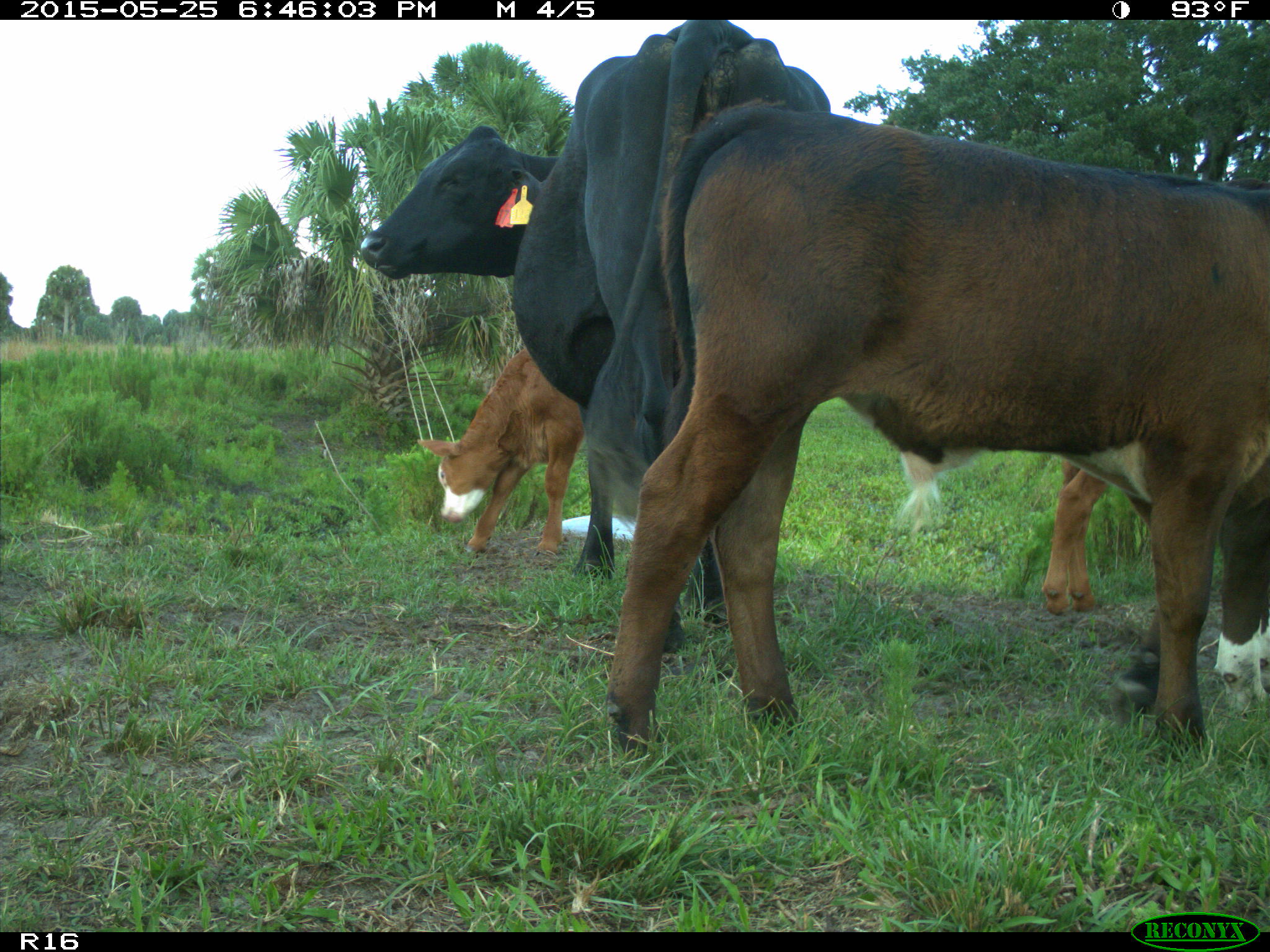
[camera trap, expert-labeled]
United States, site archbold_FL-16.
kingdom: Animalia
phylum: Chordata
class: Mammalia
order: Artiodactyla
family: Bovidae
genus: Bos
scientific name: Bos taurus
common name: domestic cow